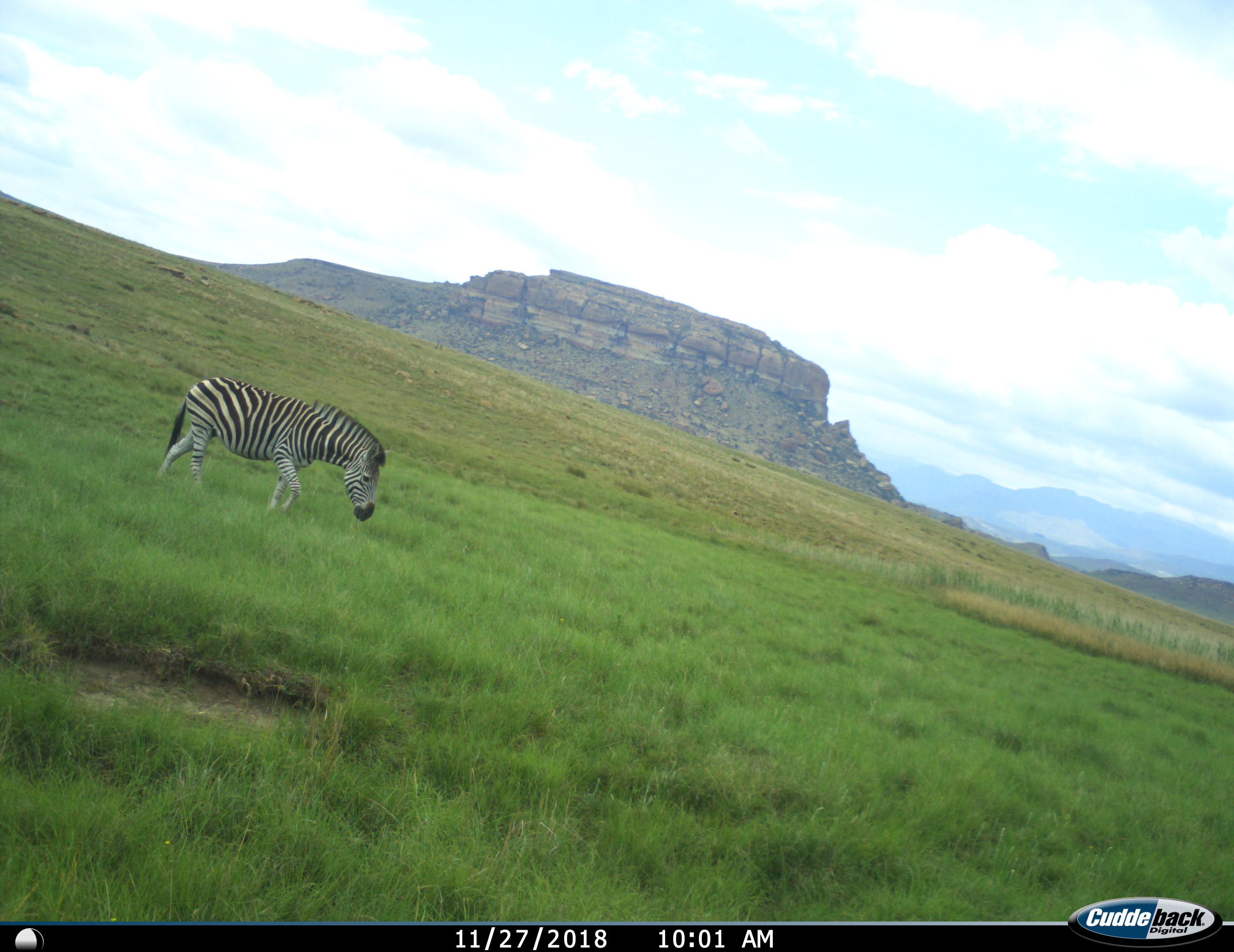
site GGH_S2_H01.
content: unidentified animal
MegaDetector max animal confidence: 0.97